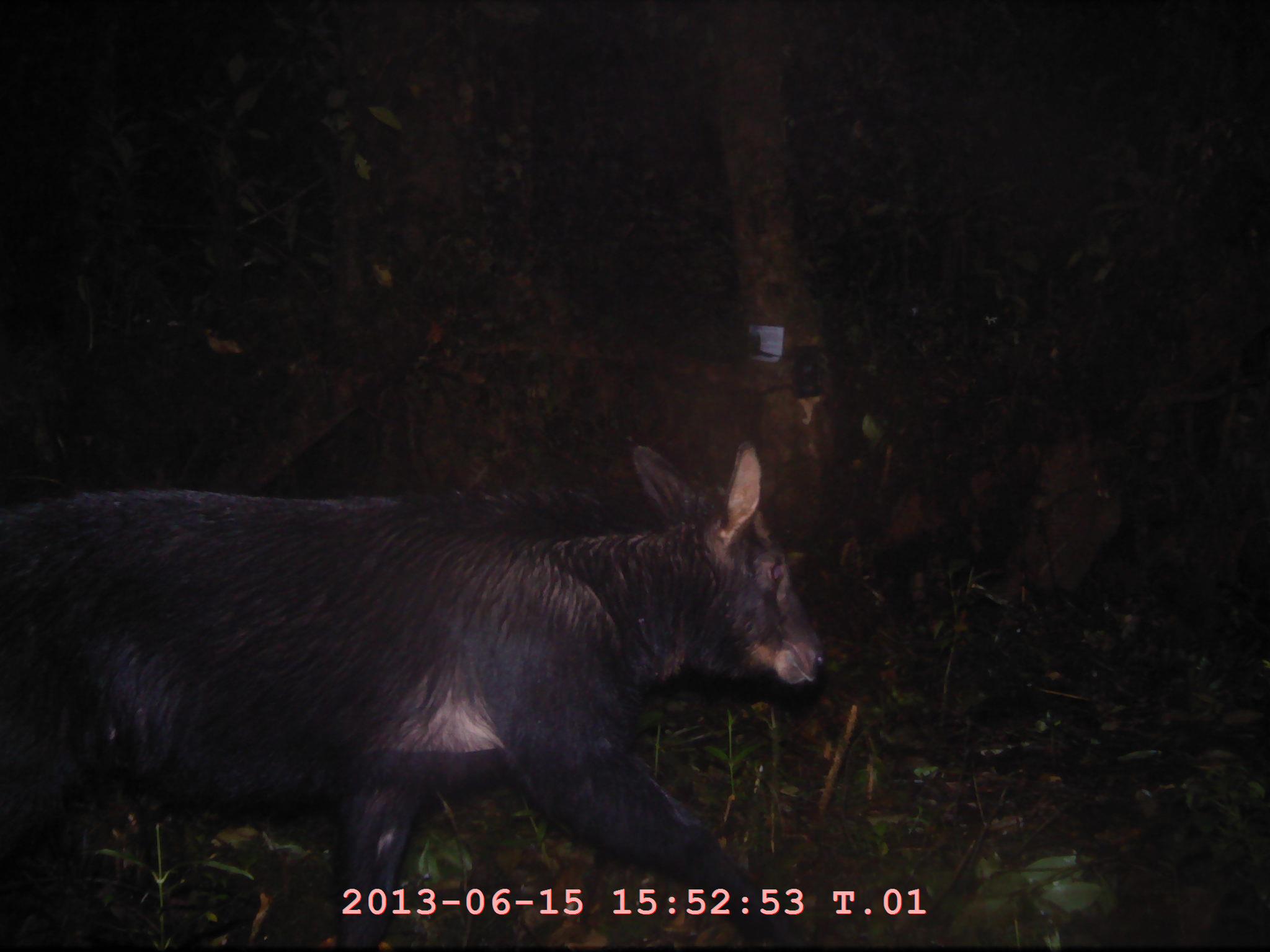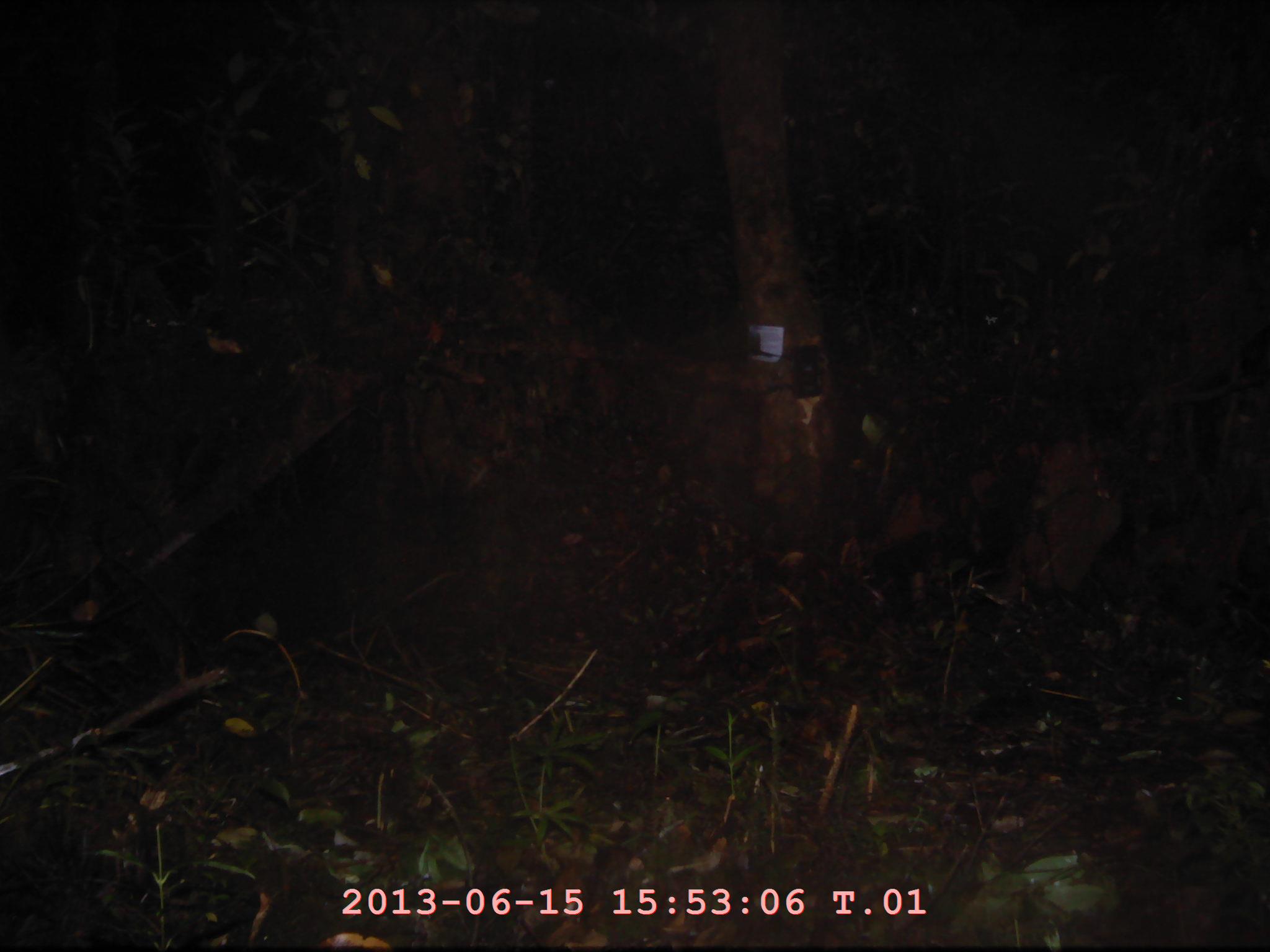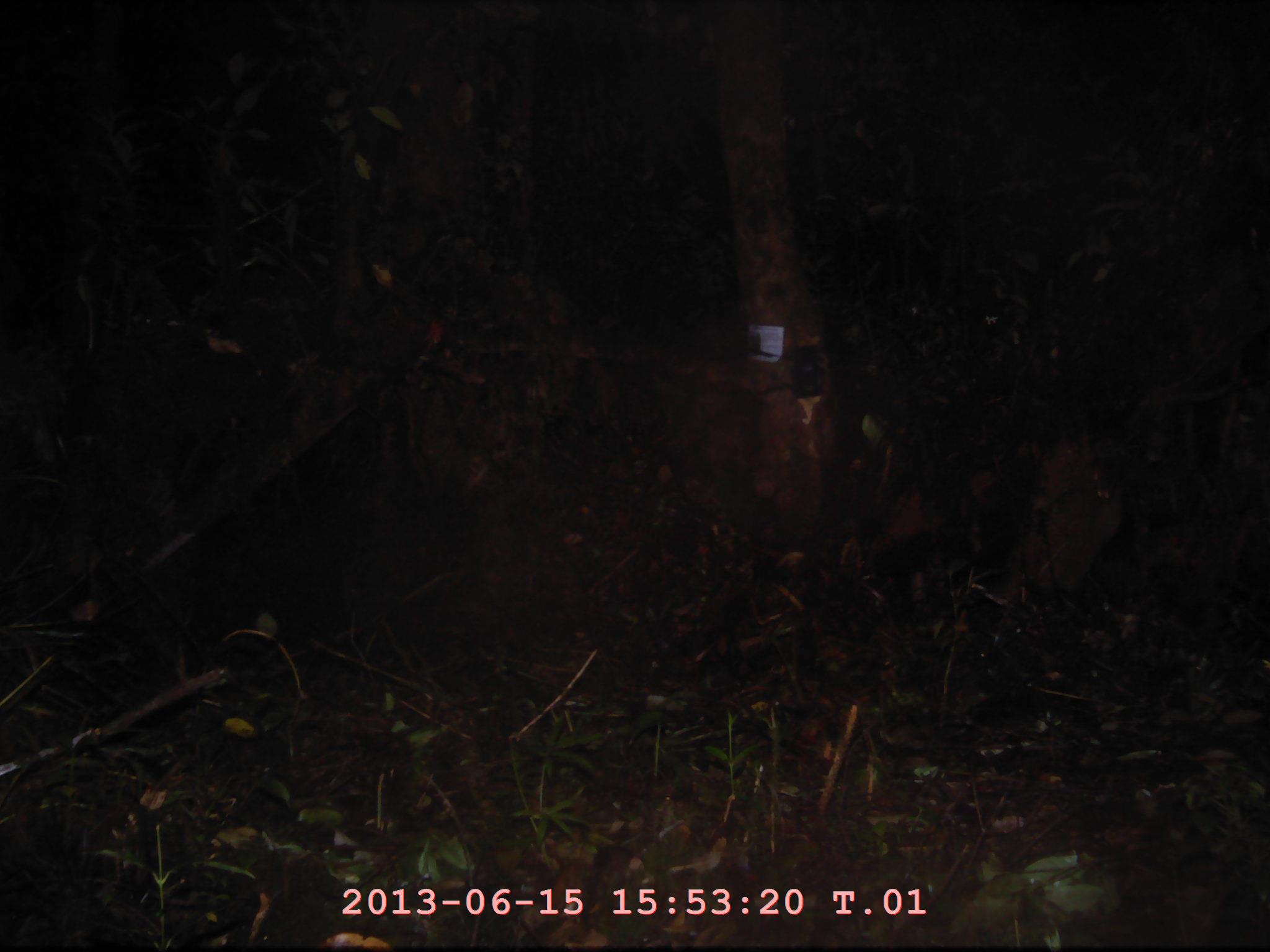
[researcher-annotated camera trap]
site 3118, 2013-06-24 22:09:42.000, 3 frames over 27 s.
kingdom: Animalia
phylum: Chordata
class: Mammalia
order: Artiodactyla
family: Bovidae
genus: Capricornis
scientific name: Capricornis sumatraensis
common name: southern serow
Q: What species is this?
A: Capricornis sumatraensis (southern serow).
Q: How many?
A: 1.